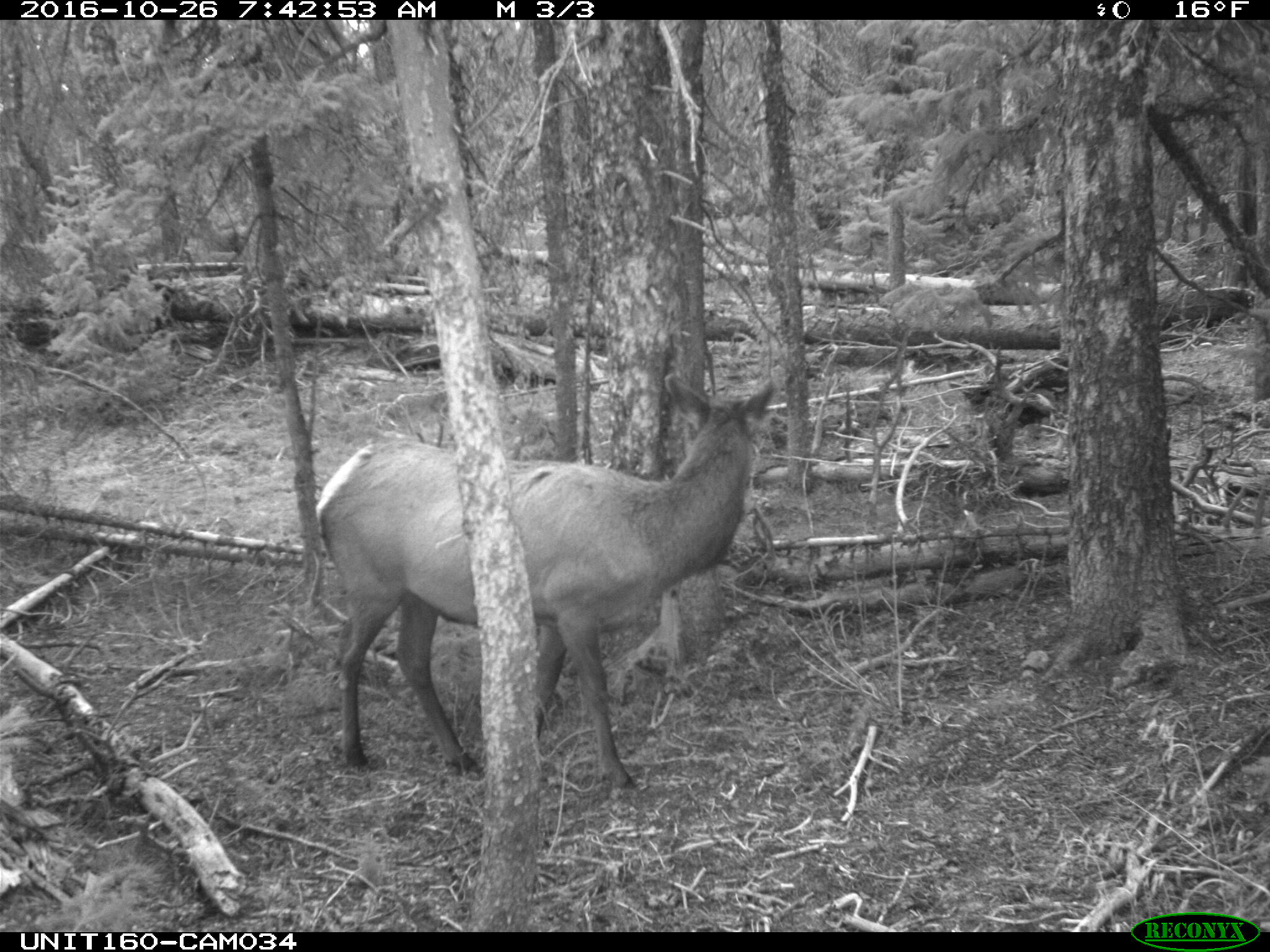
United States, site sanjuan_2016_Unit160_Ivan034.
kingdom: Animalia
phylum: Chordata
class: Mammalia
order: Artiodactyla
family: Cervidae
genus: Cervus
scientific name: Cervus elaphus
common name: red deer